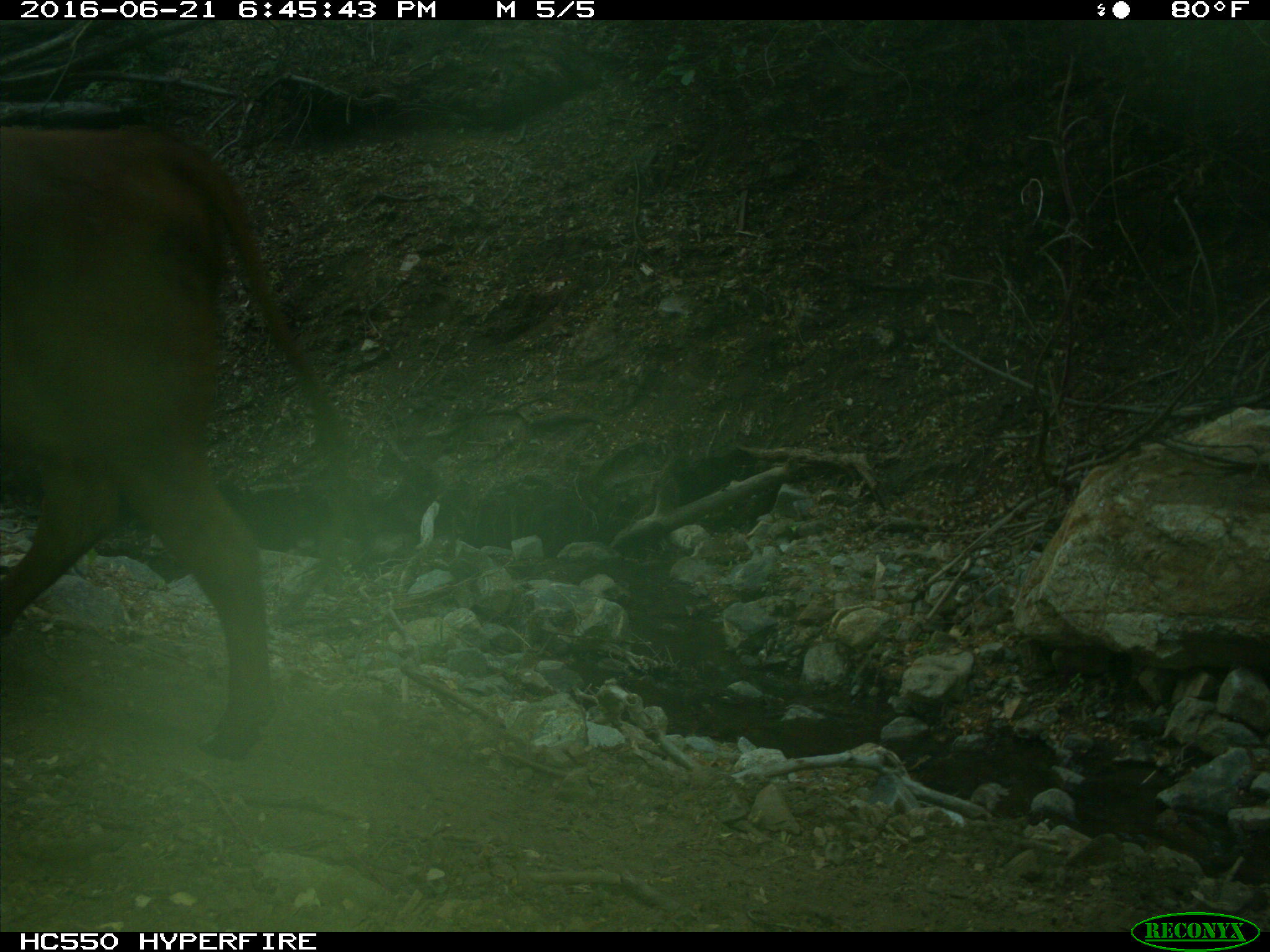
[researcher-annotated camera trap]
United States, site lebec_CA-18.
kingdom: Animalia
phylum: Chordata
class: Mammalia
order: Artiodactyla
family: Bovidae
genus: Bos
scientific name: Bos taurus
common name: domestic cow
Bos taurus (domestic cow).